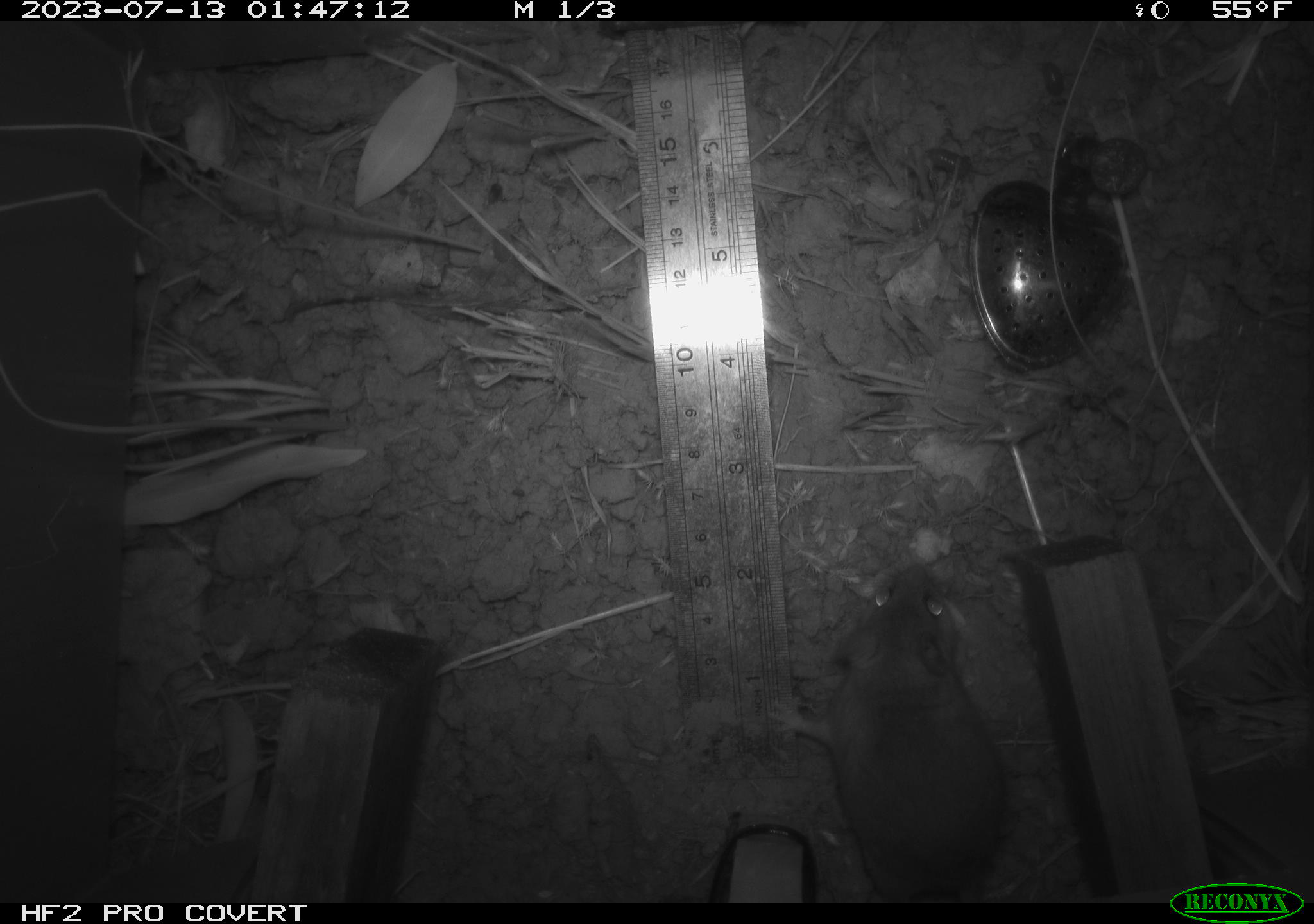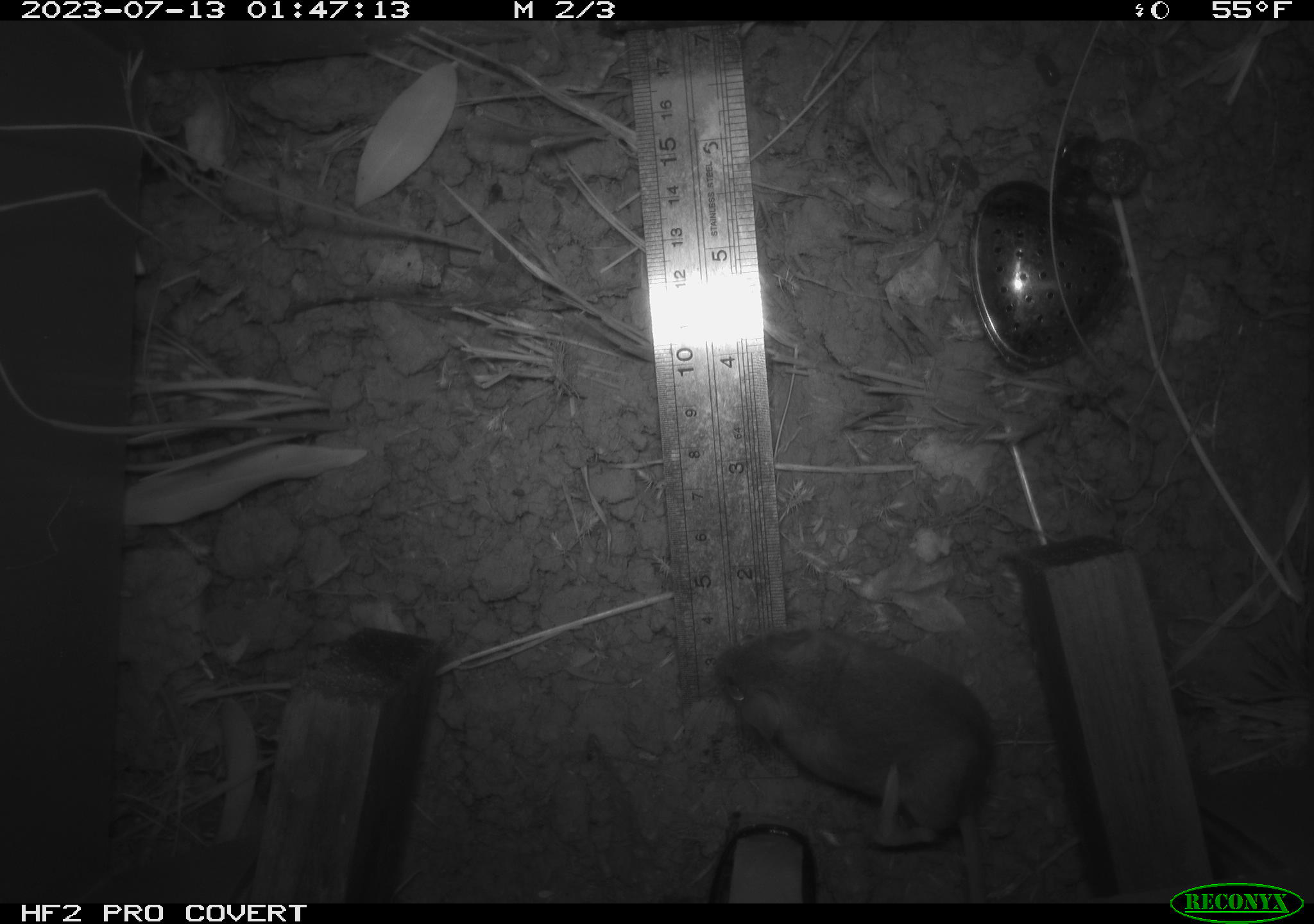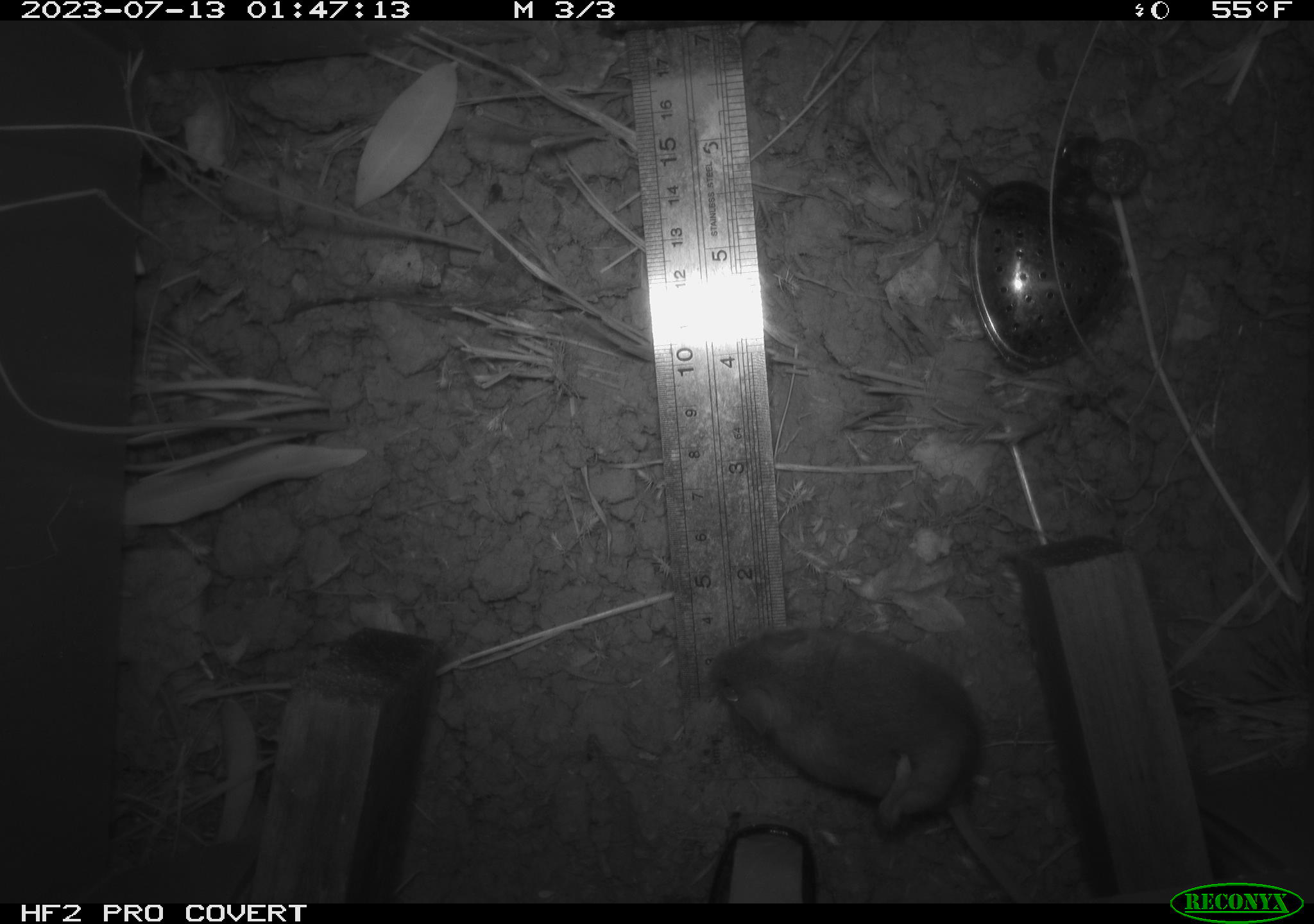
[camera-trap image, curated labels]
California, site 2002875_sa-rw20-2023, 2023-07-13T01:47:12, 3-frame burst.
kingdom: Animalia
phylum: Chordata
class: Mammalia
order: Rodentia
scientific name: Rodentia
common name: mouse species